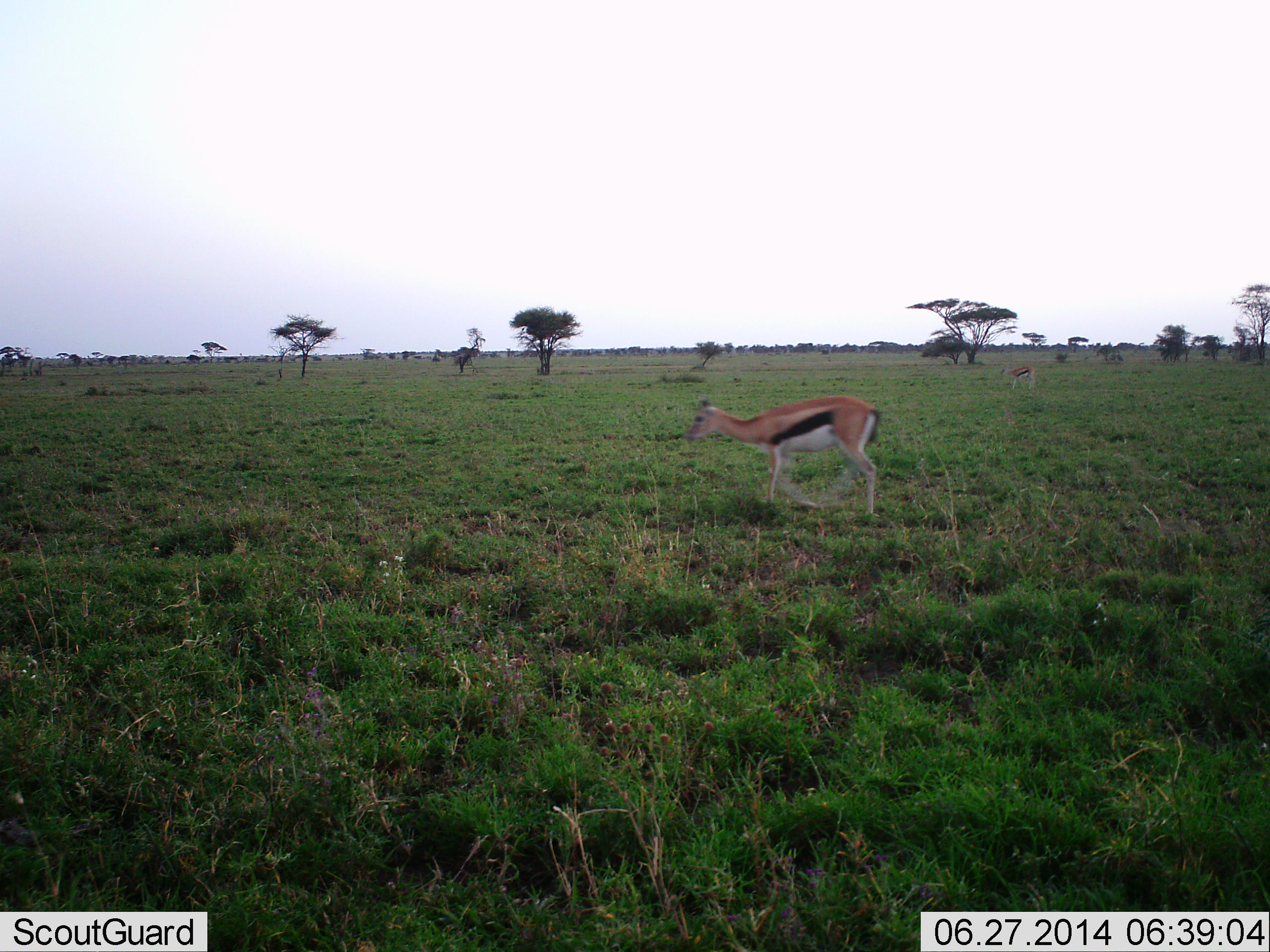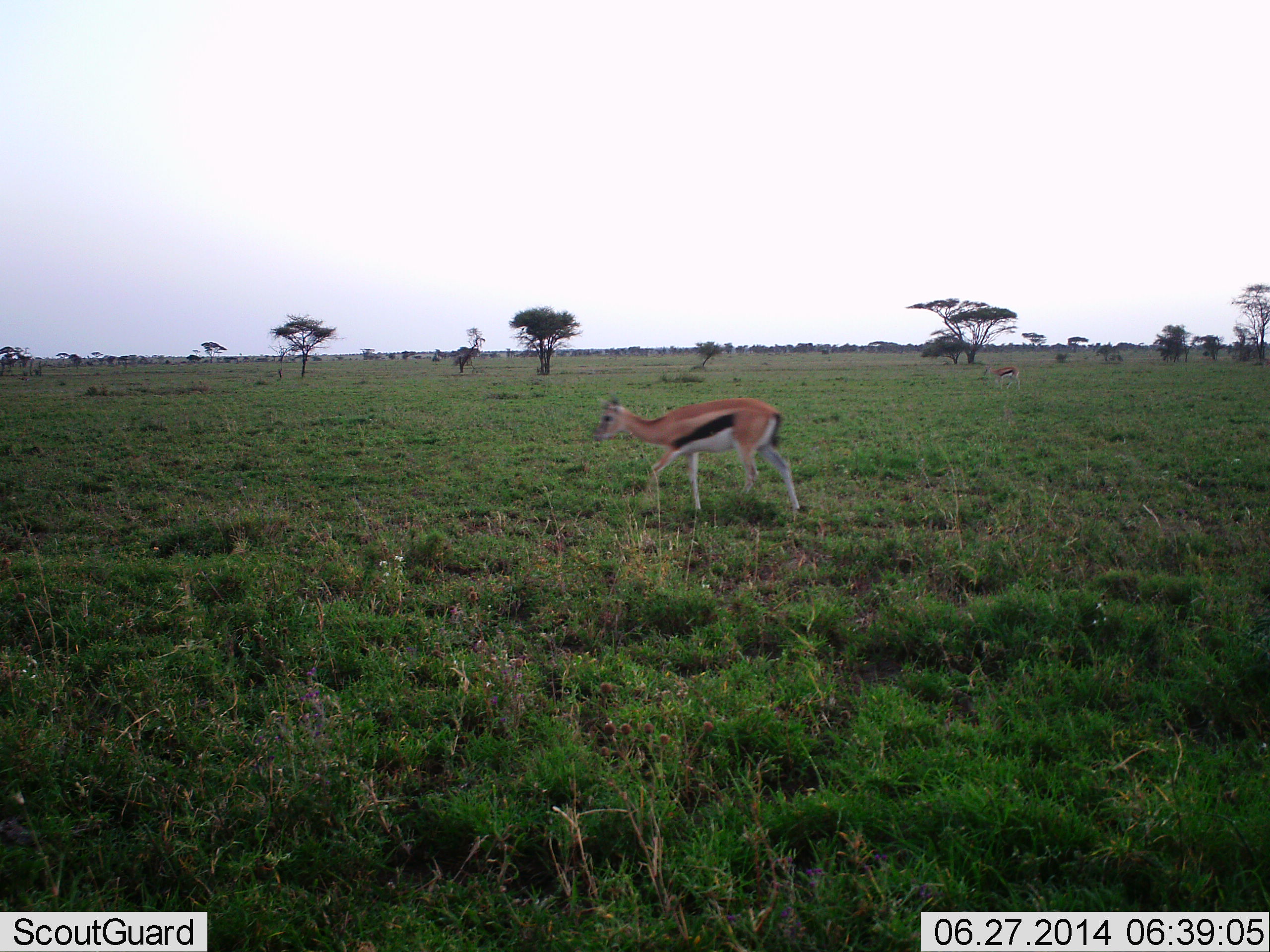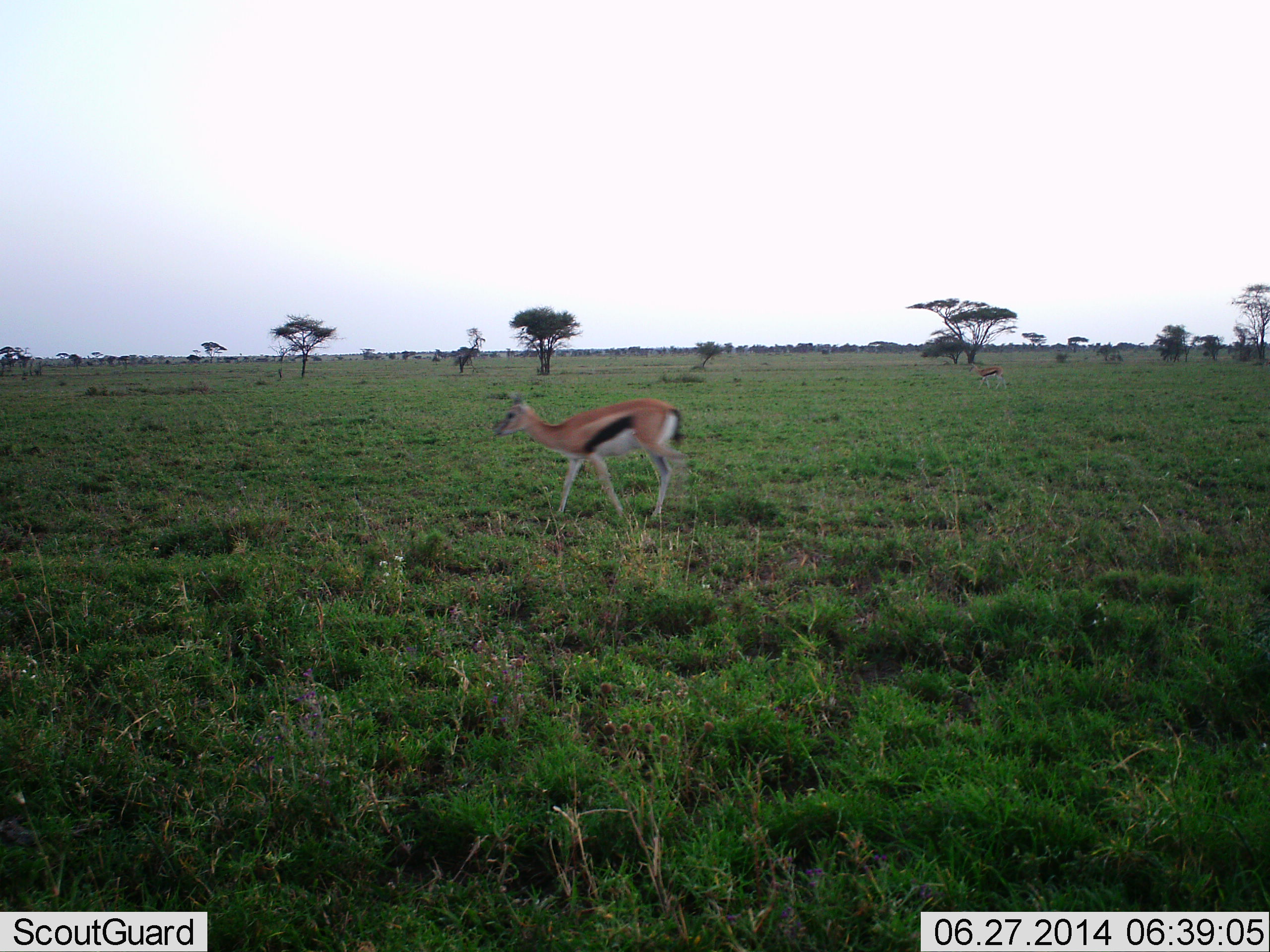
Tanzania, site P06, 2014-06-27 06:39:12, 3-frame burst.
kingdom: Animalia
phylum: Chordata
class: Mammalia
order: Artiodactyla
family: Bovidae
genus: Eudorcas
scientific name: Eudorcas thomsonii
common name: thomson's gazelle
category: gazellethomsons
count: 2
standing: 0%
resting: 10%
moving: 90%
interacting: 0%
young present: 0%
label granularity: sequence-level